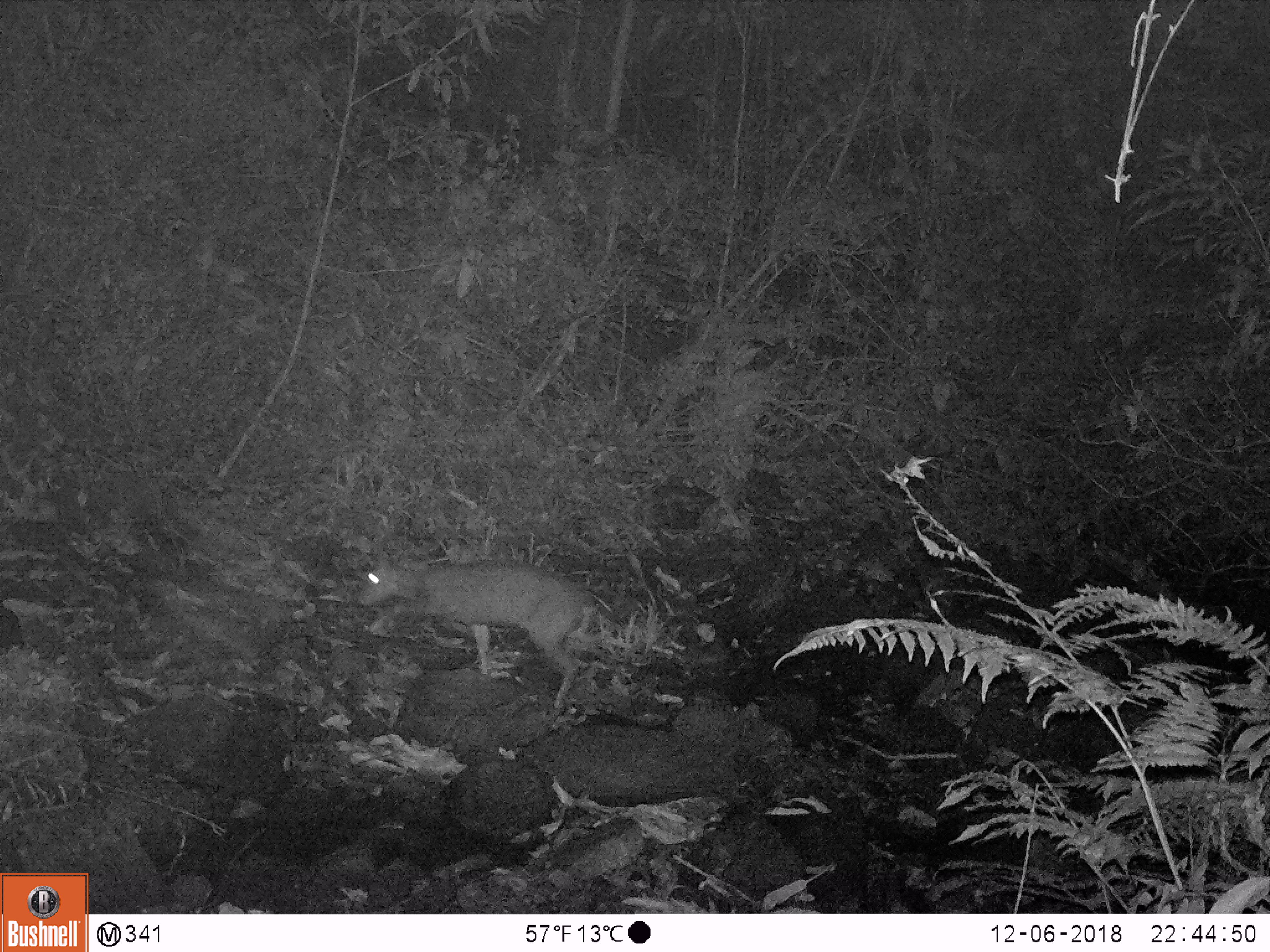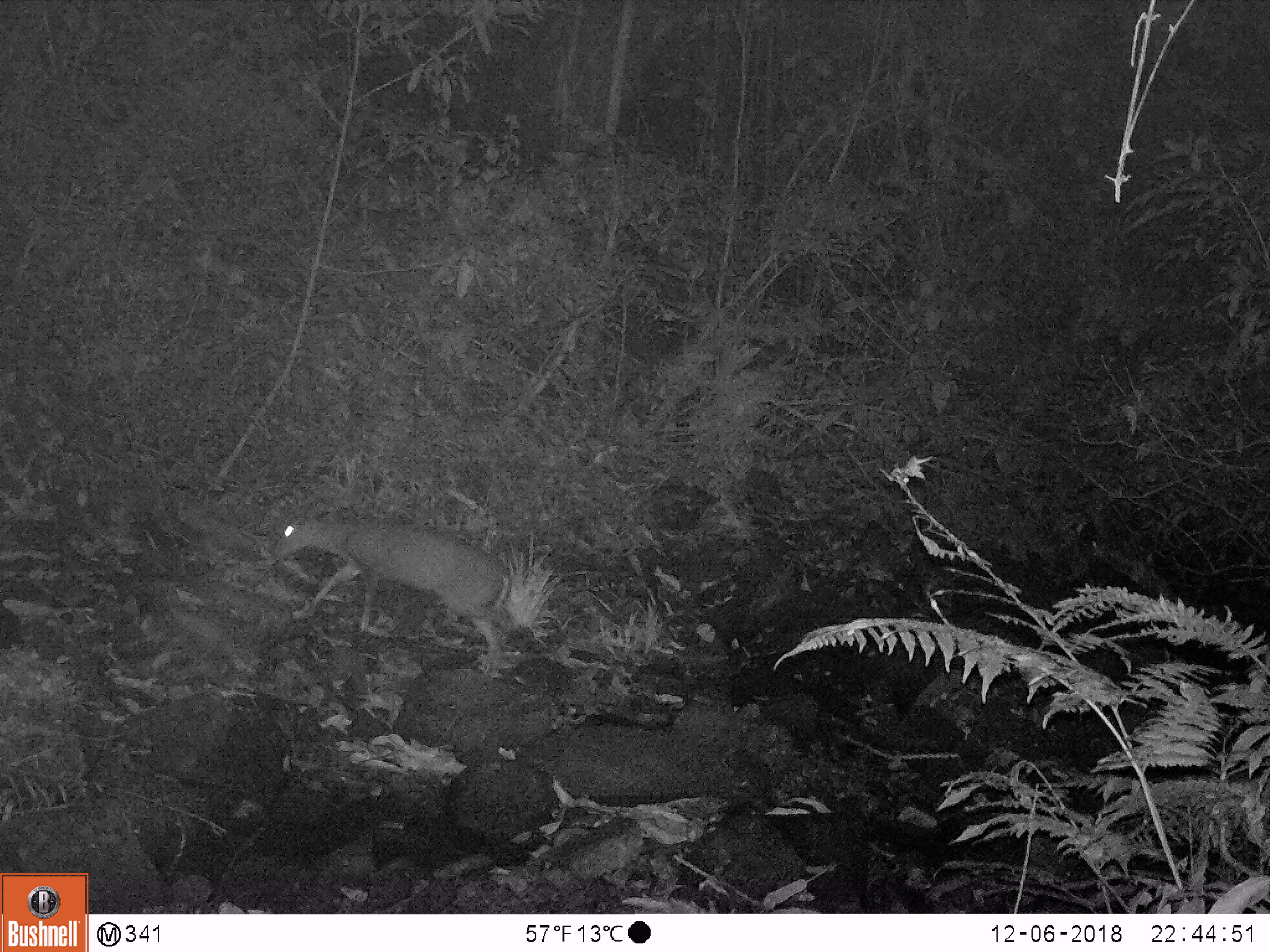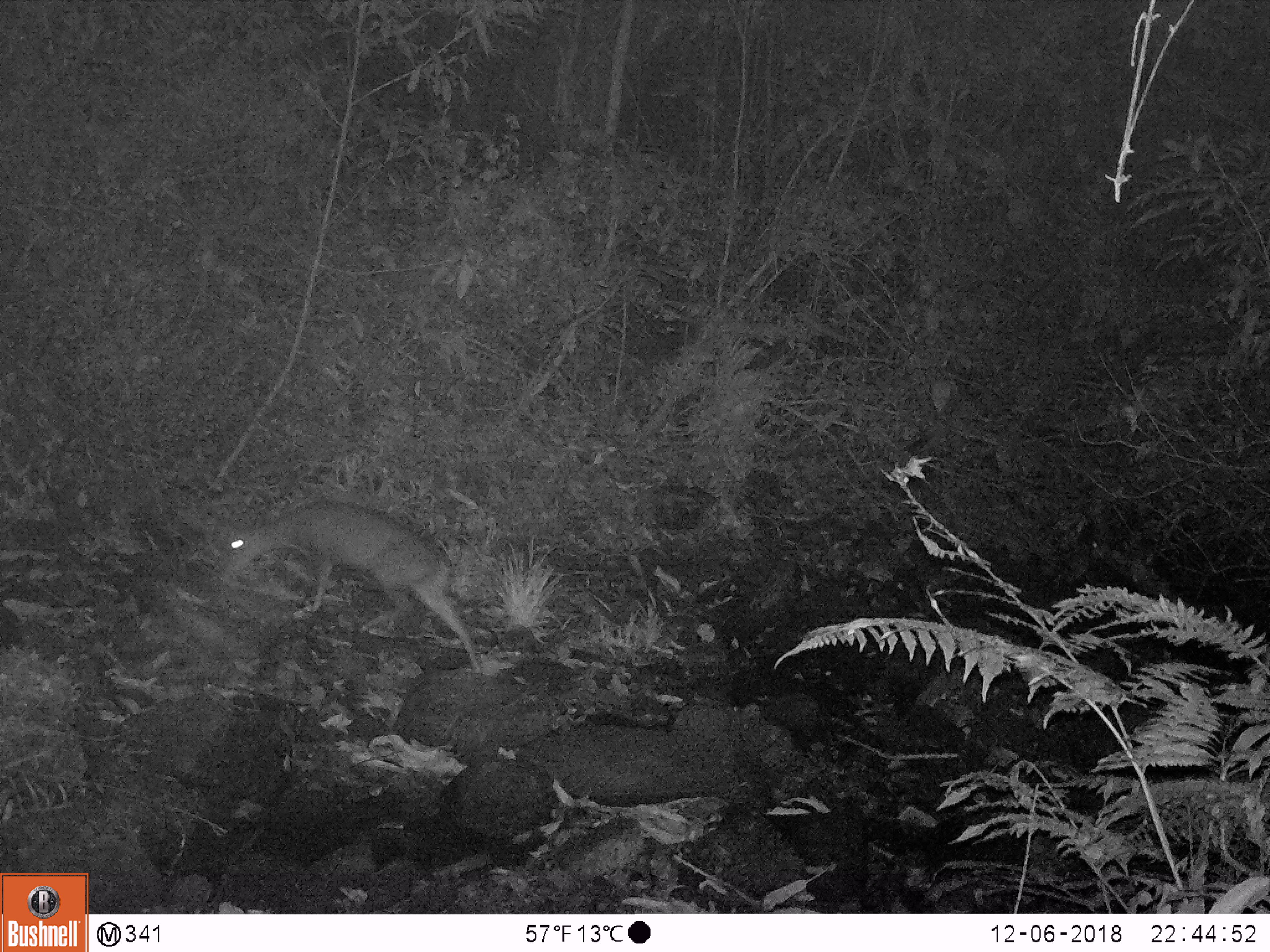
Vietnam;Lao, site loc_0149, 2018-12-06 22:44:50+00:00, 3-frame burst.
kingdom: Animalia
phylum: Chordata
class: Mammalia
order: Artiodactyla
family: Cervidae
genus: Muntiacus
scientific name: Muntiacus rooseveltorum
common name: roosevelt's muntjac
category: roosevelts muntjac group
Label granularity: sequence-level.